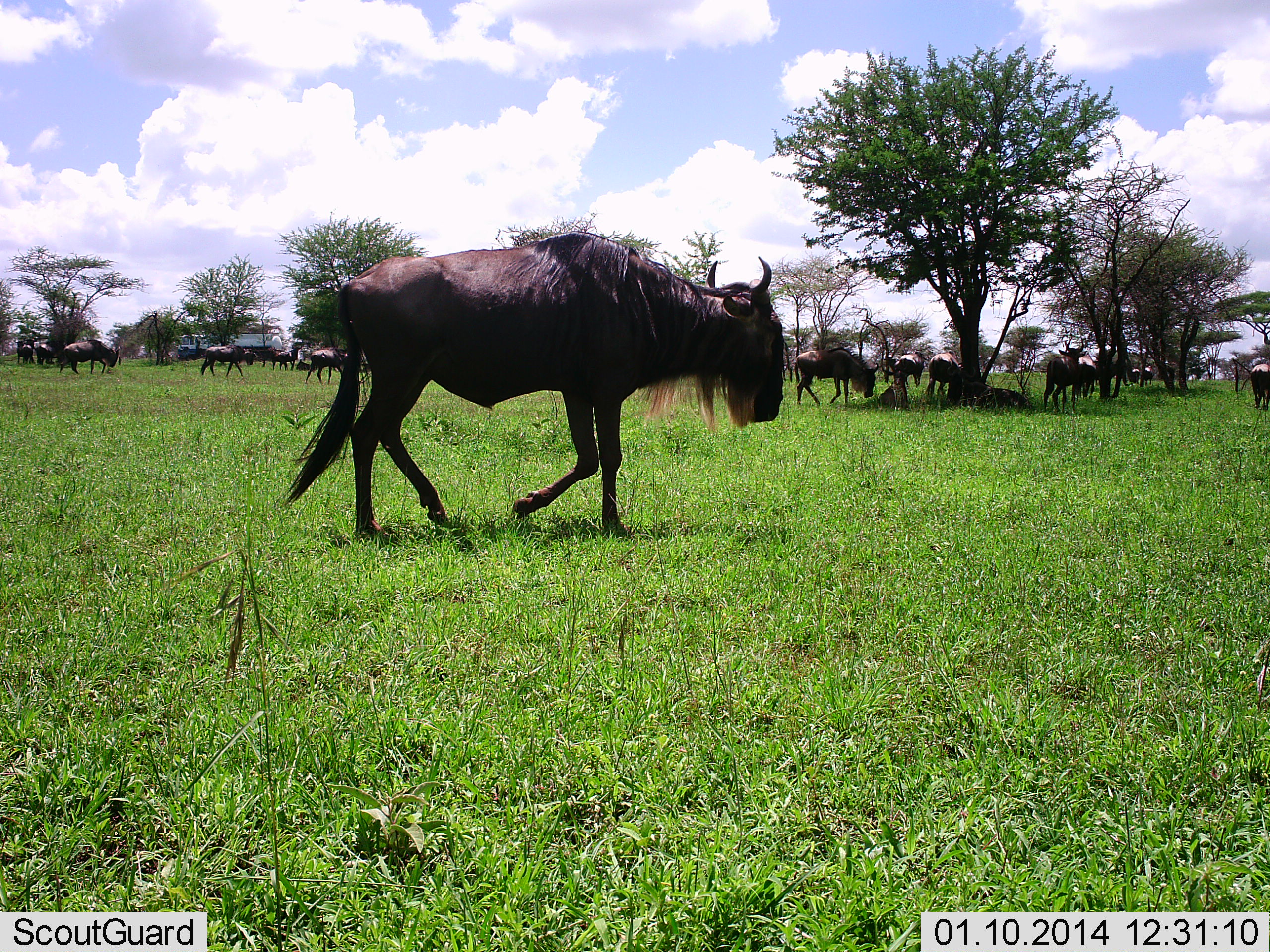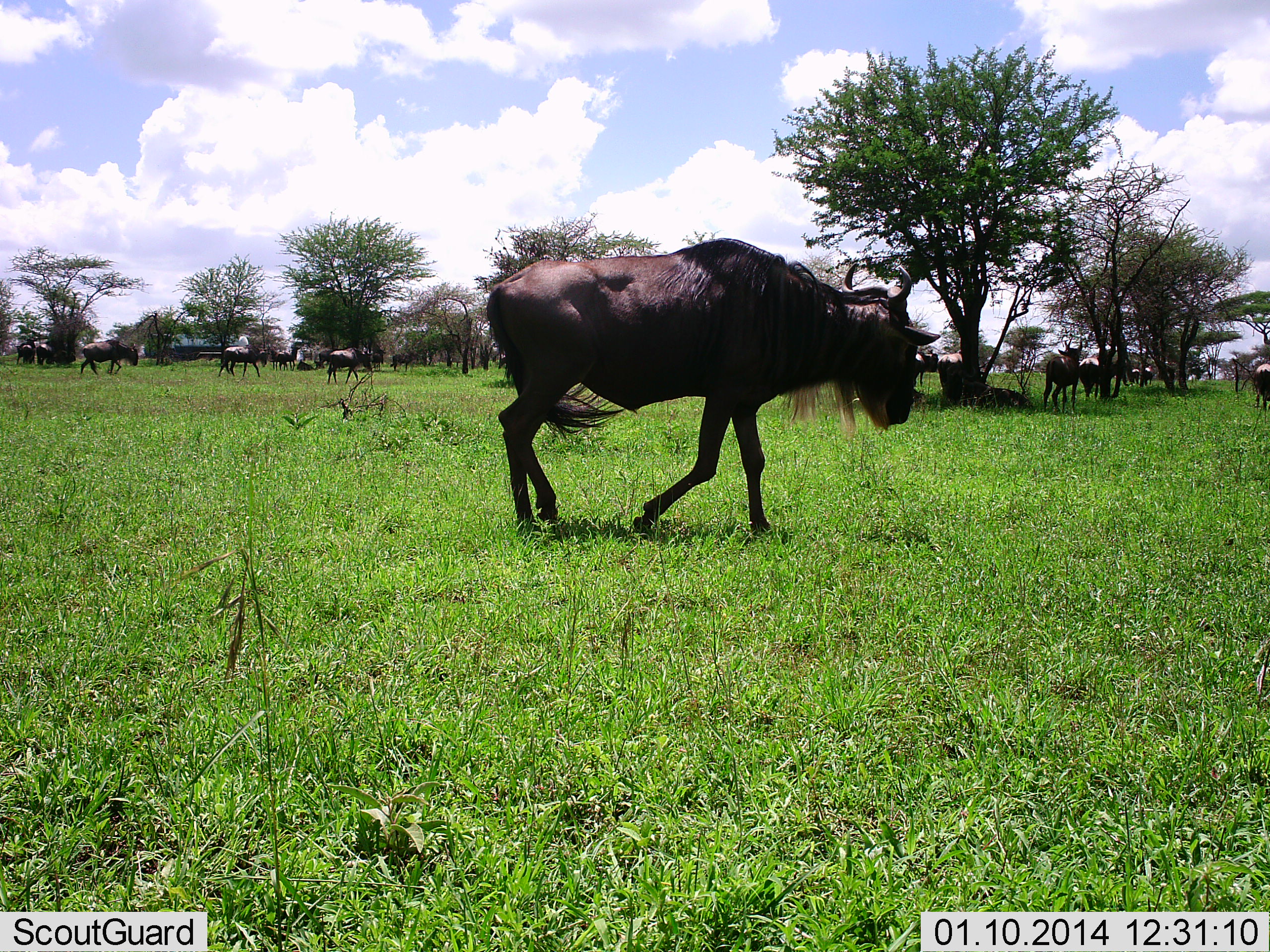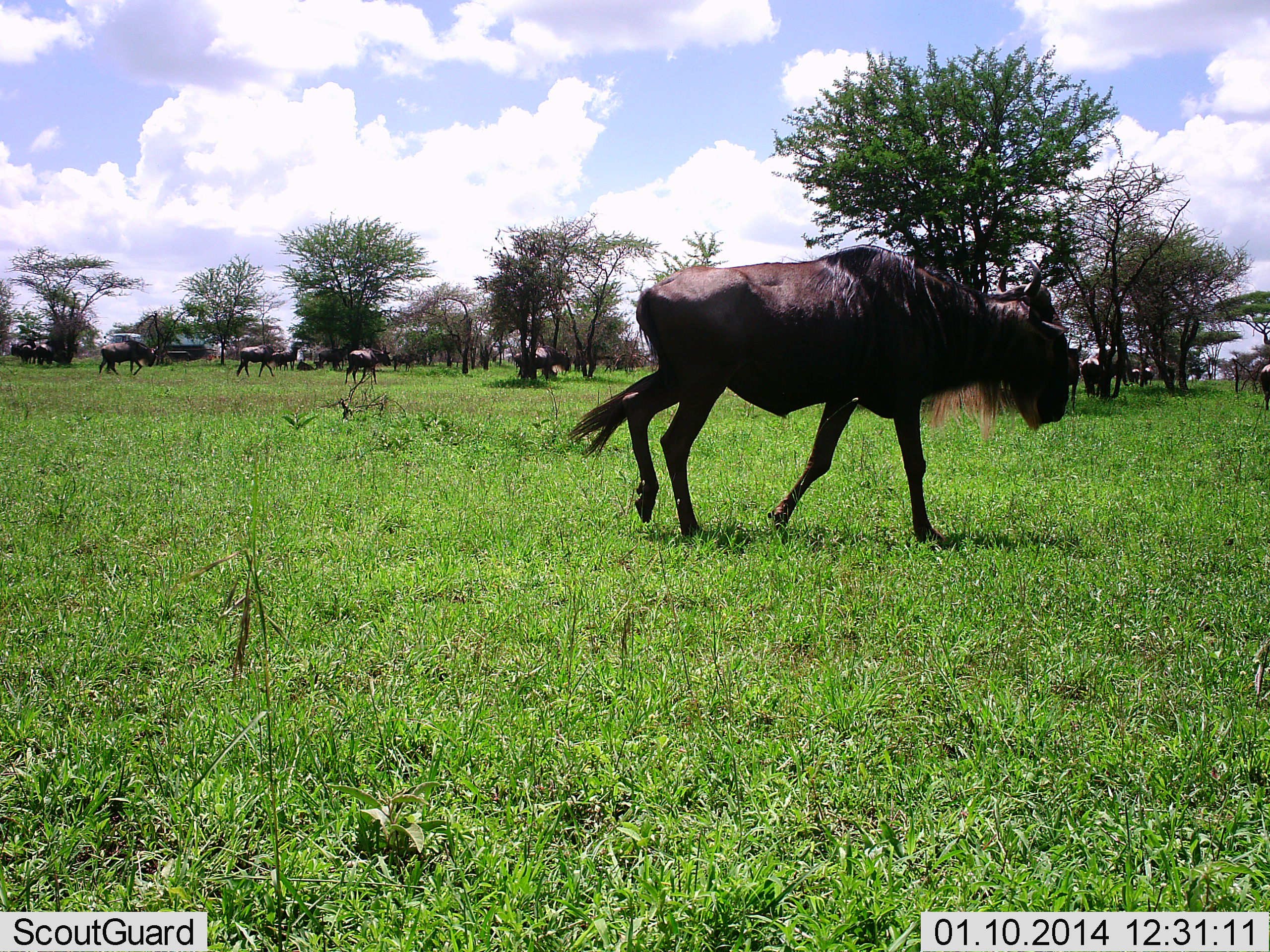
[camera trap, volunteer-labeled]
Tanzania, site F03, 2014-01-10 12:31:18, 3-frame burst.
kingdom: Animalia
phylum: Chordata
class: Mammalia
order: Artiodactyla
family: Bovidae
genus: Connochaetes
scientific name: Connochaetes taurinus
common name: blue wildebeest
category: wildebeest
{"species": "wildebeest (blue wildebeest) (Connochaetes taurinus)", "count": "11-50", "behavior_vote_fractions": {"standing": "42%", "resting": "8%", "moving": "92%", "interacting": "0%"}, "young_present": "0%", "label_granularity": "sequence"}